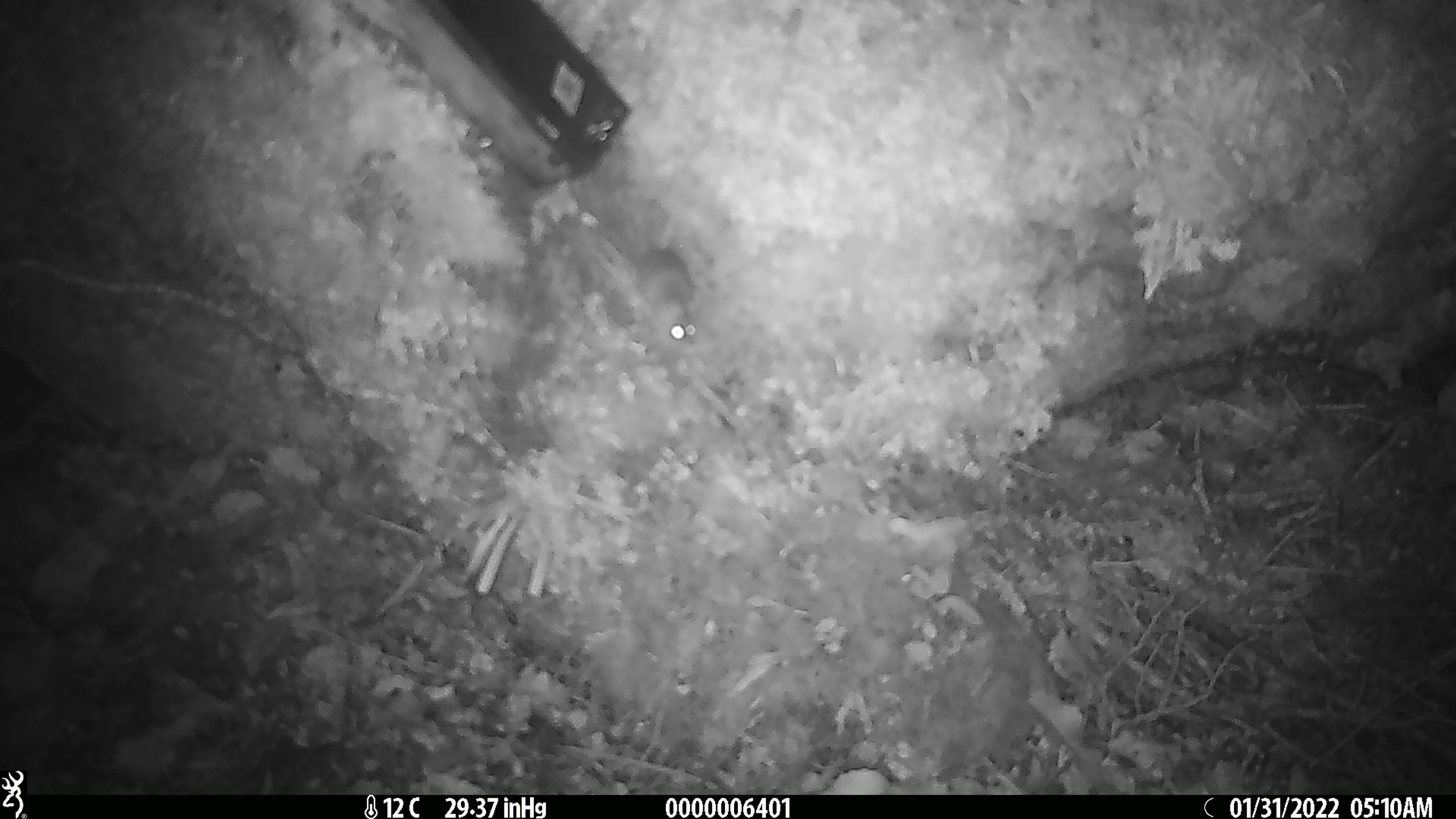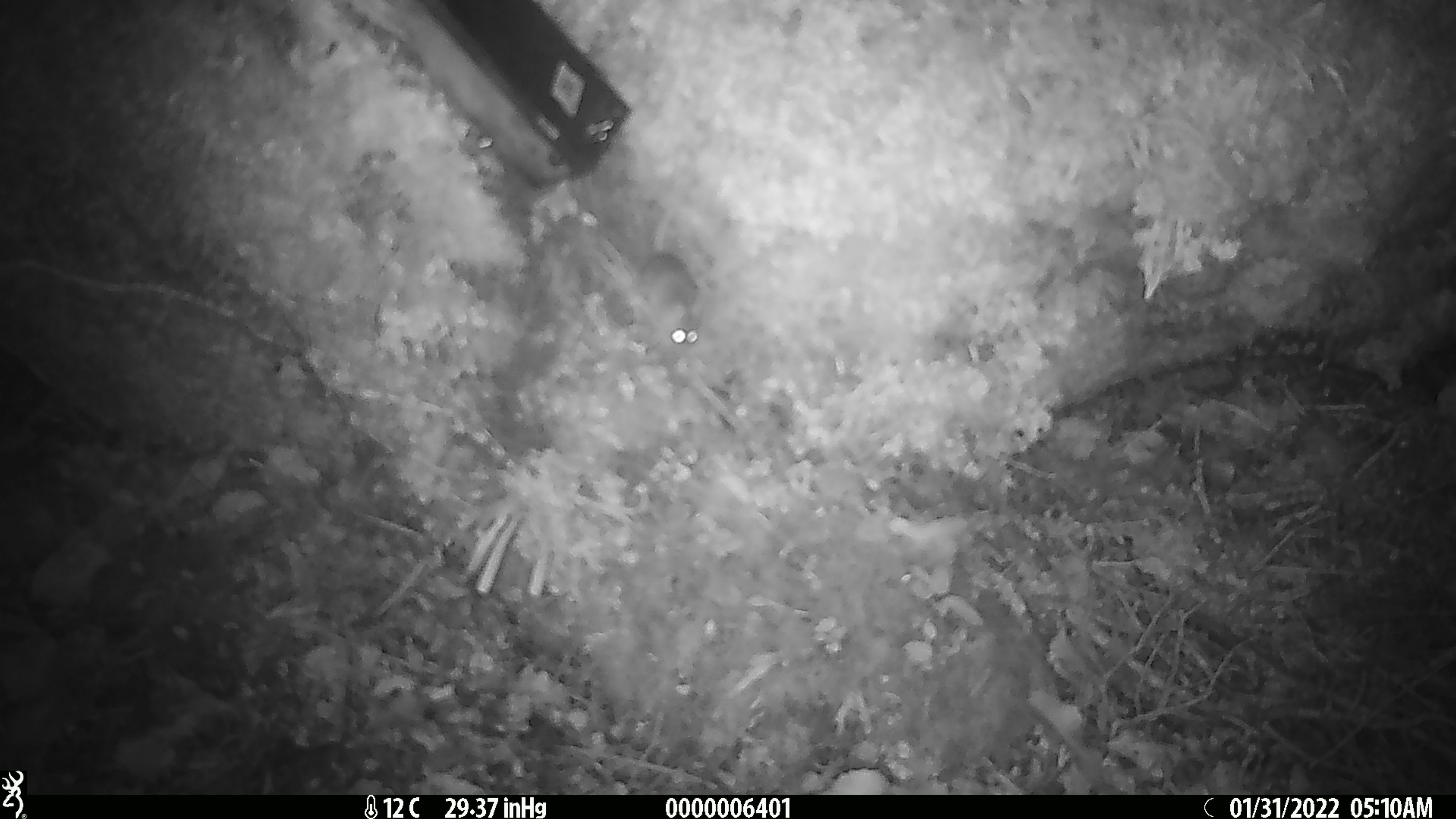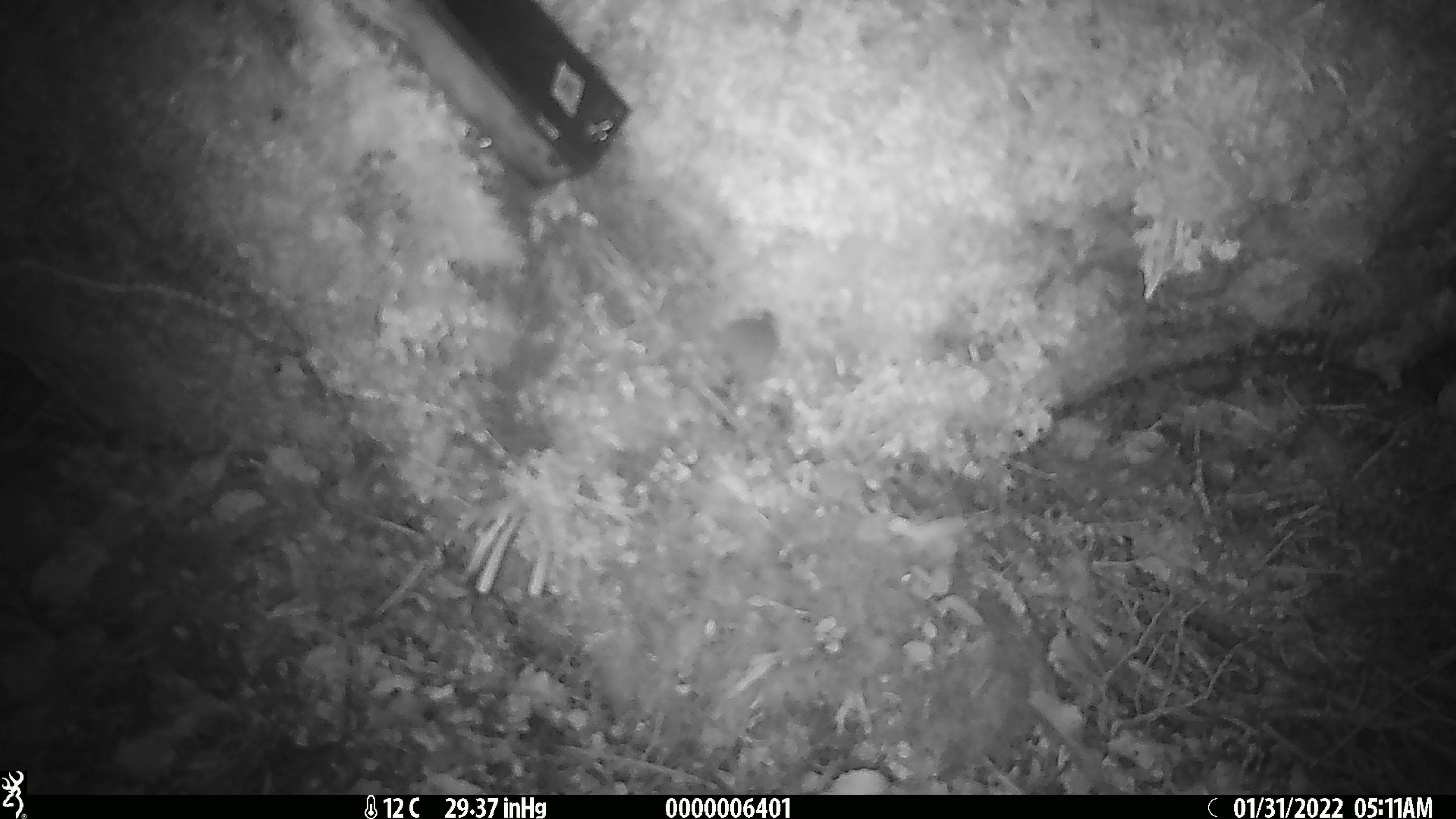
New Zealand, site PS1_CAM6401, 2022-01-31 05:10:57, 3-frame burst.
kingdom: Animalia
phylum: Chordata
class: Mammalia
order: Rodentia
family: Muridae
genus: Mus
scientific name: Mus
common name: mouse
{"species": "mouse (Mus)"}